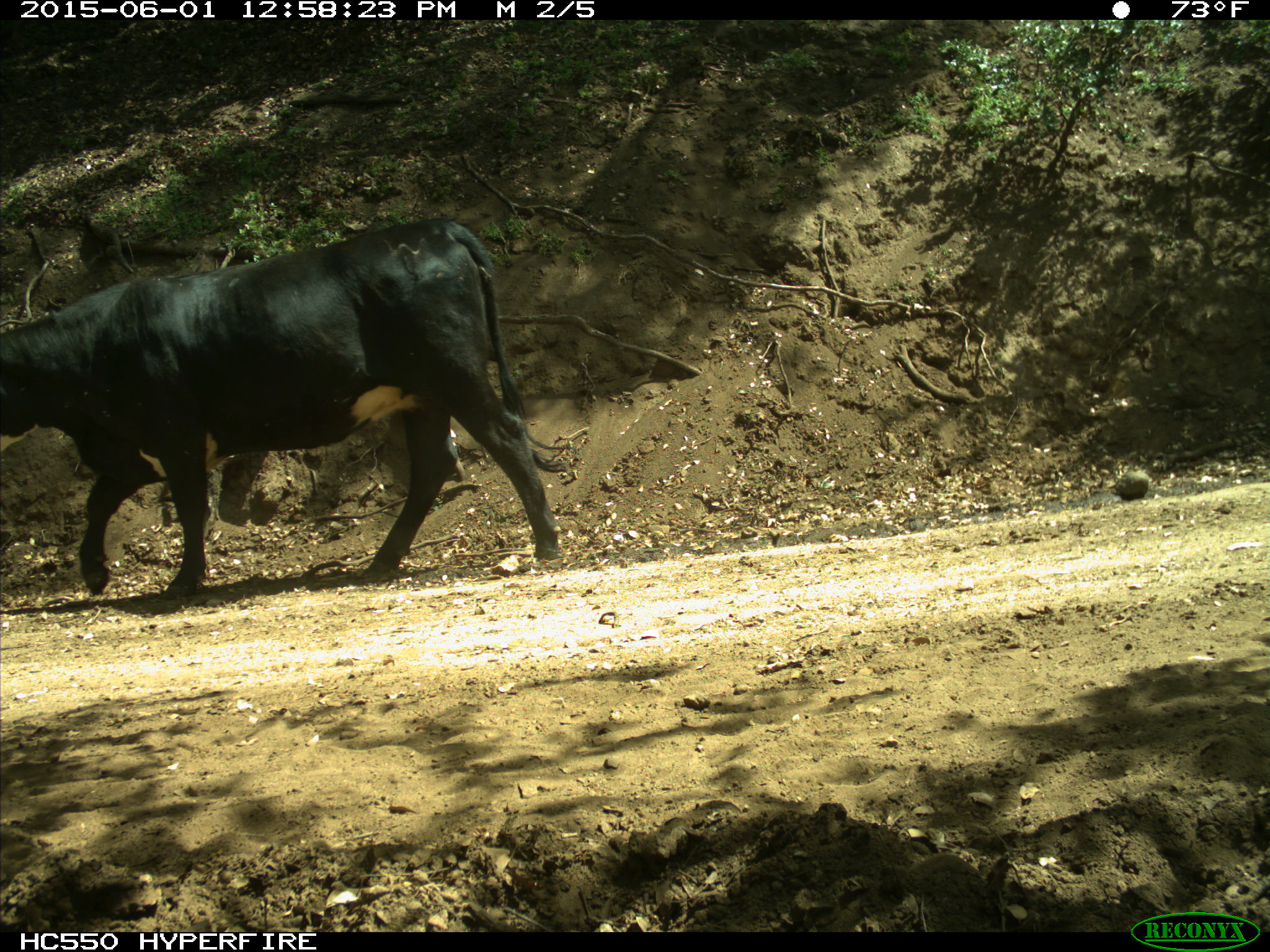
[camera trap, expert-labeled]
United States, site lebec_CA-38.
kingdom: Animalia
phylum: Chordata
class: Mammalia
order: Artiodactyla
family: Bovidae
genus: Bos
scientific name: Bos taurus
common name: domestic cow